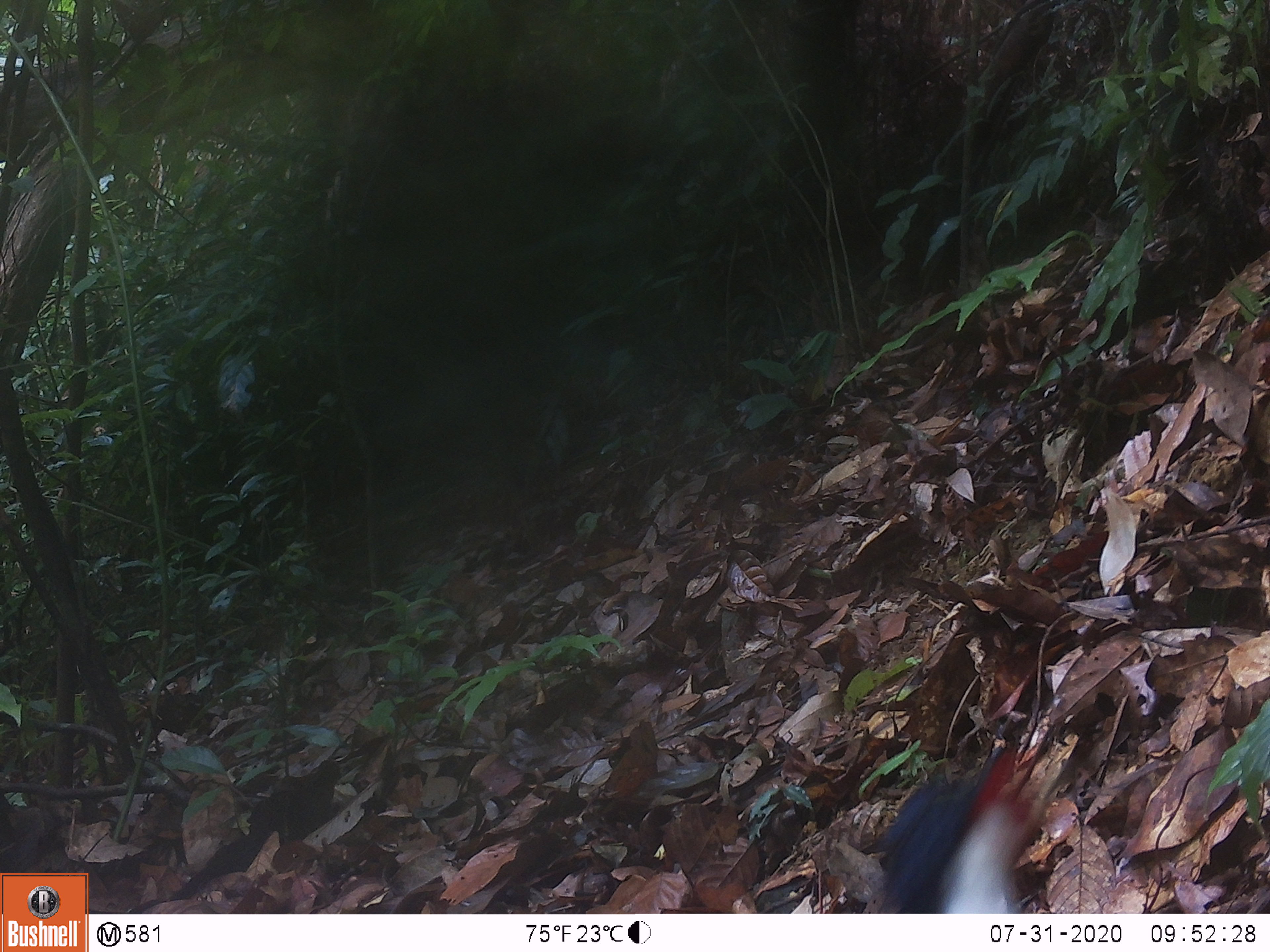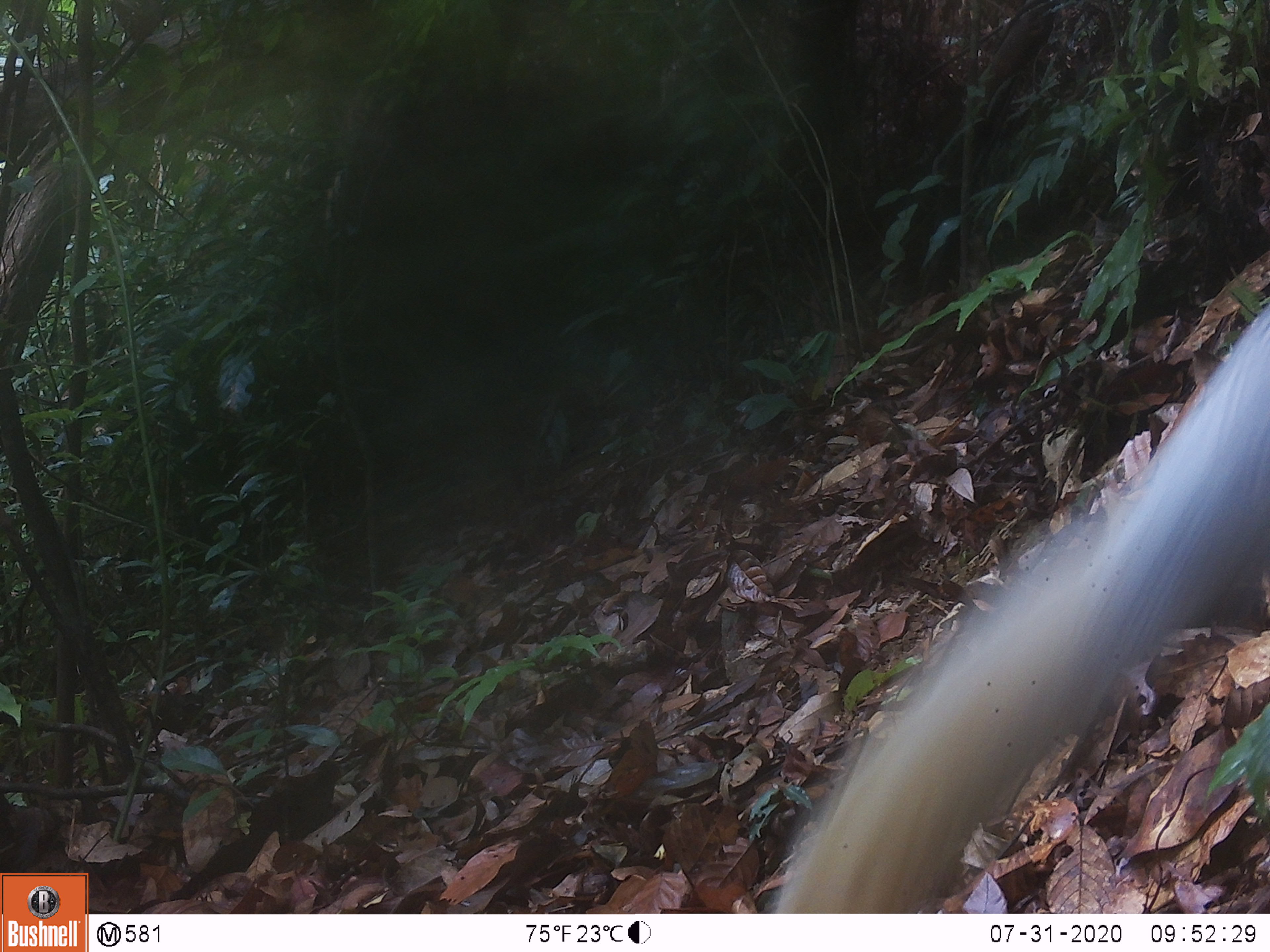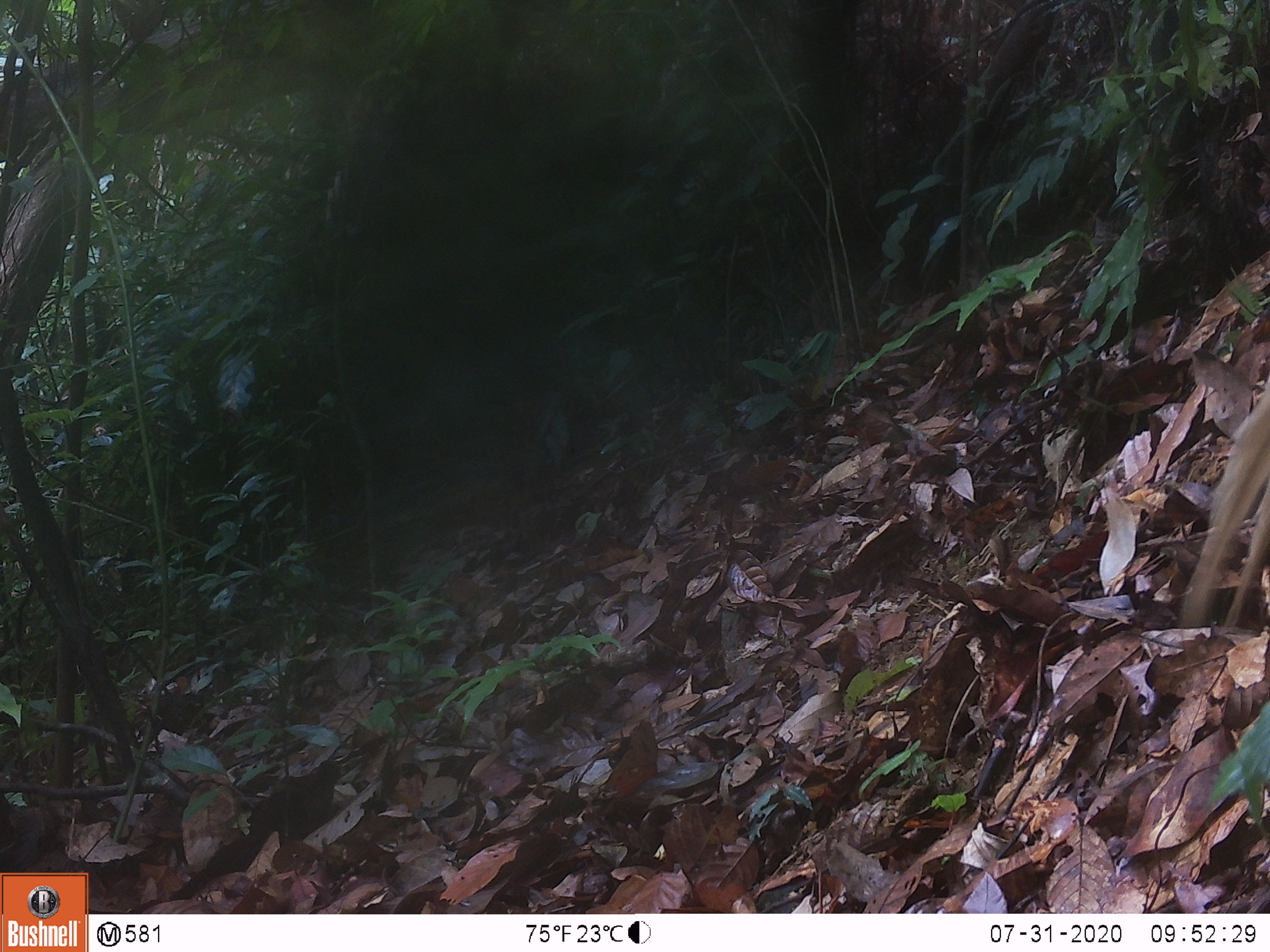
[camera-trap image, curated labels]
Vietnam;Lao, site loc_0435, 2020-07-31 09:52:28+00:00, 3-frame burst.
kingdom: Animalia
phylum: Chordata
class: Aves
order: Galliformes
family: Phasianidae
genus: Lophura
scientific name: Lophura nycthemera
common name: silver pheasant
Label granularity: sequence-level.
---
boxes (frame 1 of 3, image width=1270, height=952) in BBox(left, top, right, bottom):
silver pheasant: BBox(865, 732, 1024, 912)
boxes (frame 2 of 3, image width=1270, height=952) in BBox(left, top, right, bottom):
silver pheasant: BBox(771, 300, 1270, 910)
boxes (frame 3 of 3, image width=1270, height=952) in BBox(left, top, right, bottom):
silver pheasant: BBox(1182, 373, 1270, 639)